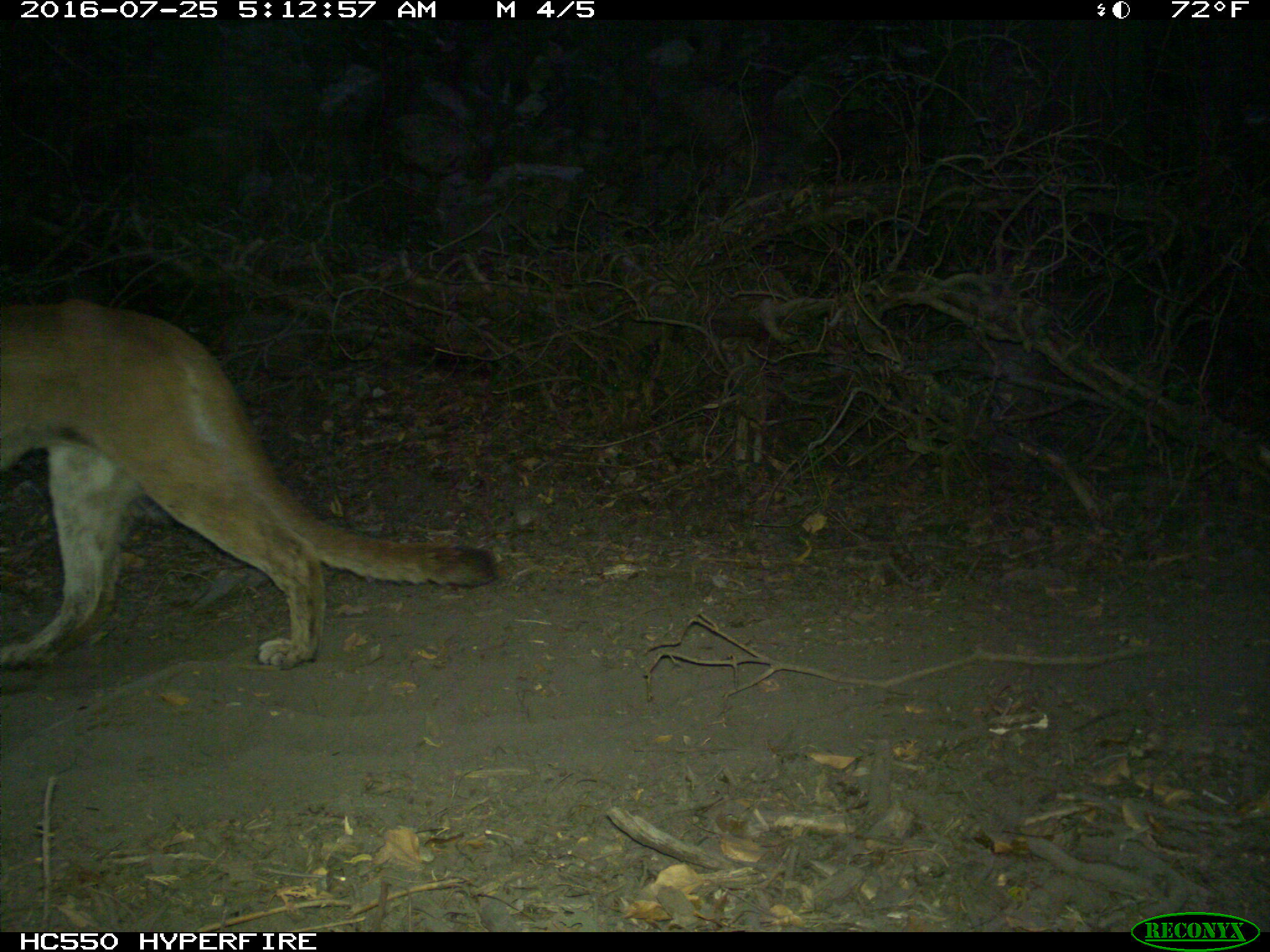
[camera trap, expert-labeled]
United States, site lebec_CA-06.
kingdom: Animalia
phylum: Chordata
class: Mammalia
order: Carnivora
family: Felidae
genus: Puma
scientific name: Puma concolor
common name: mountain lion